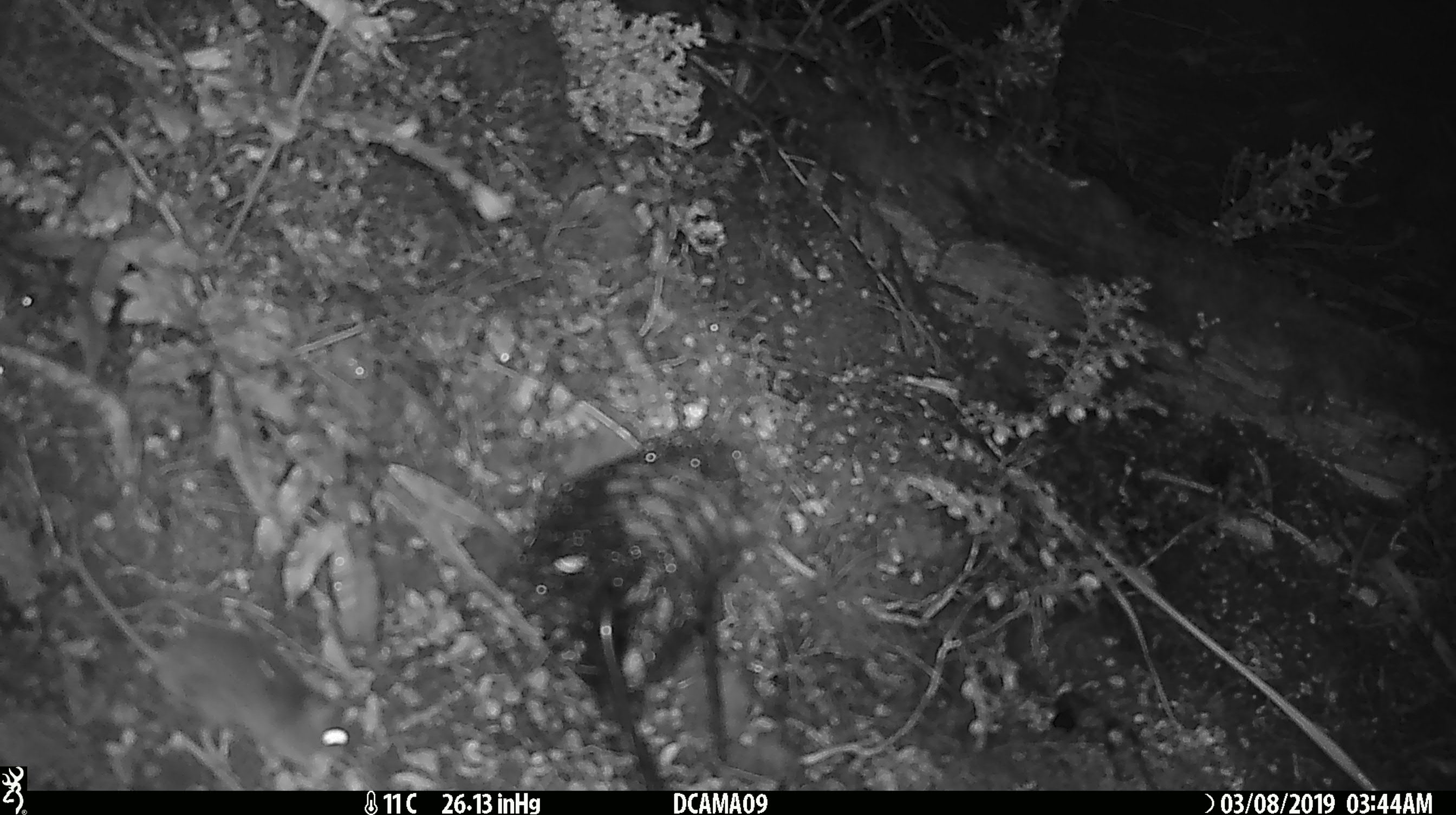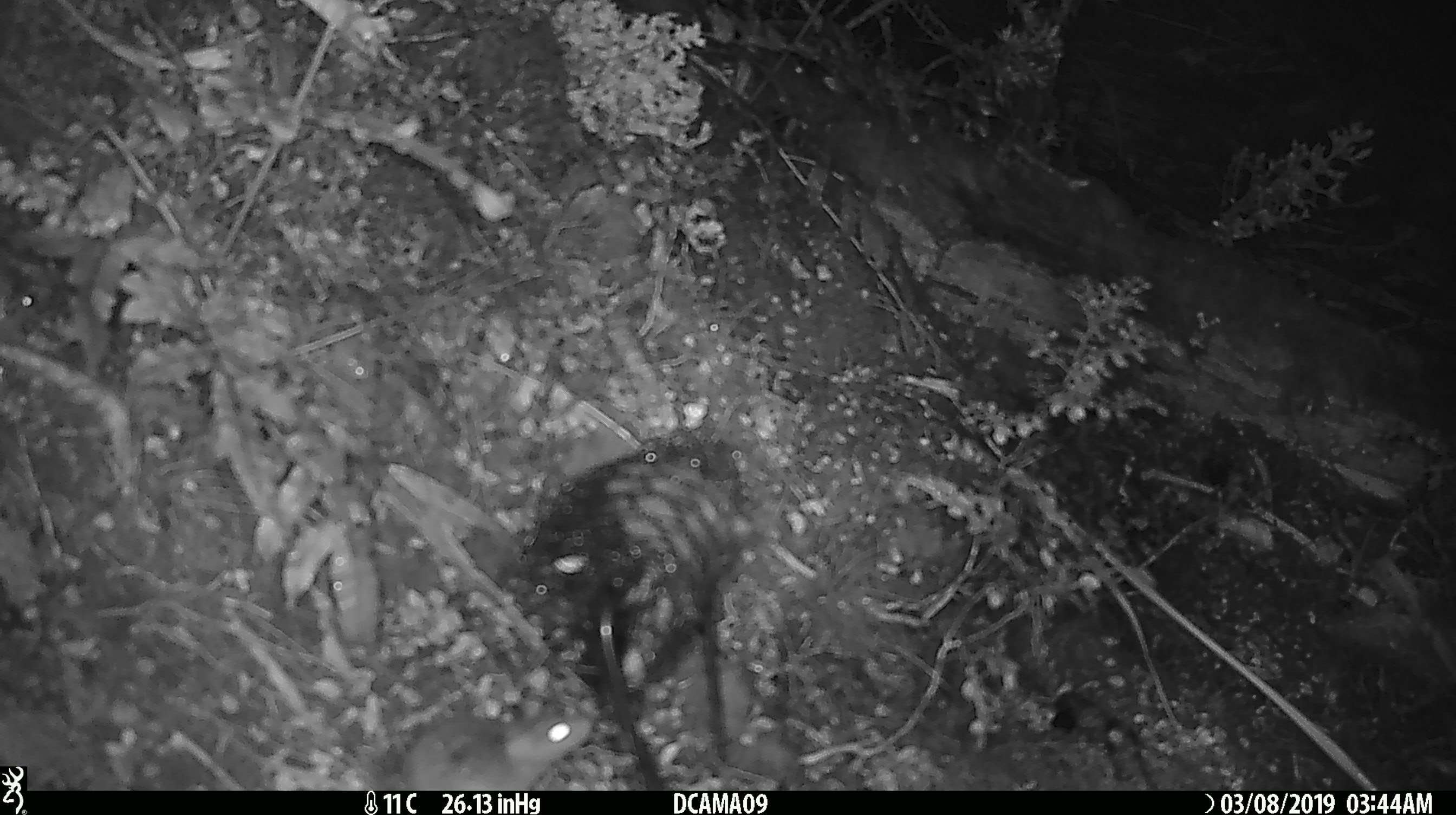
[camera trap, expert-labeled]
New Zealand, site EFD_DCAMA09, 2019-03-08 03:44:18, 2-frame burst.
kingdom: Animalia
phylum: Chordata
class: Mammalia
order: Rodentia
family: Muridae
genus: Rattus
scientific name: Rattus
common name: rat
Rat (Rattus).